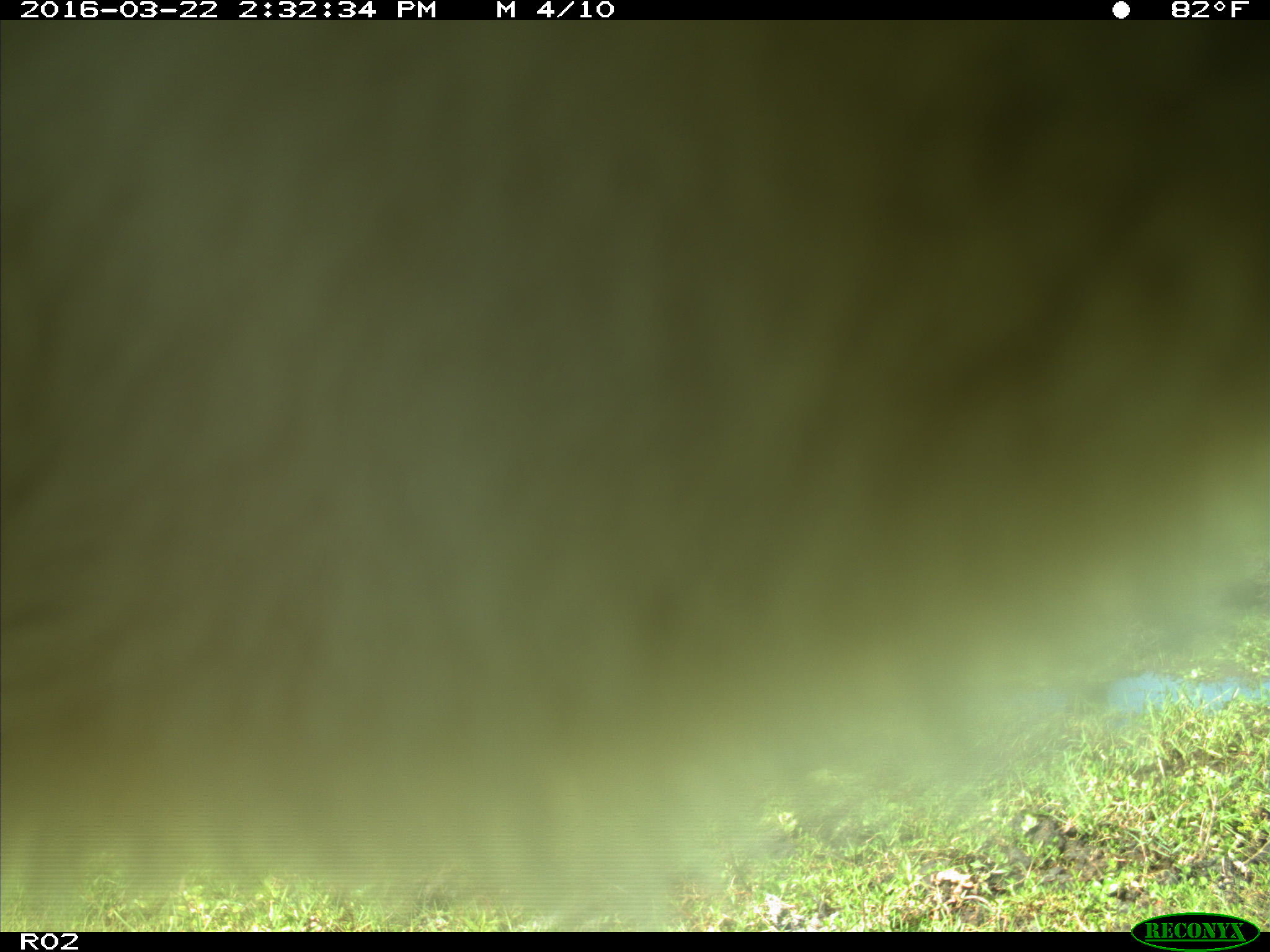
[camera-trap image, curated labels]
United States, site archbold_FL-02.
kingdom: Animalia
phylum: Chordata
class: Mammalia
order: Artiodactyla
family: Bovidae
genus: Bos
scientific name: Bos taurus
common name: domestic cow